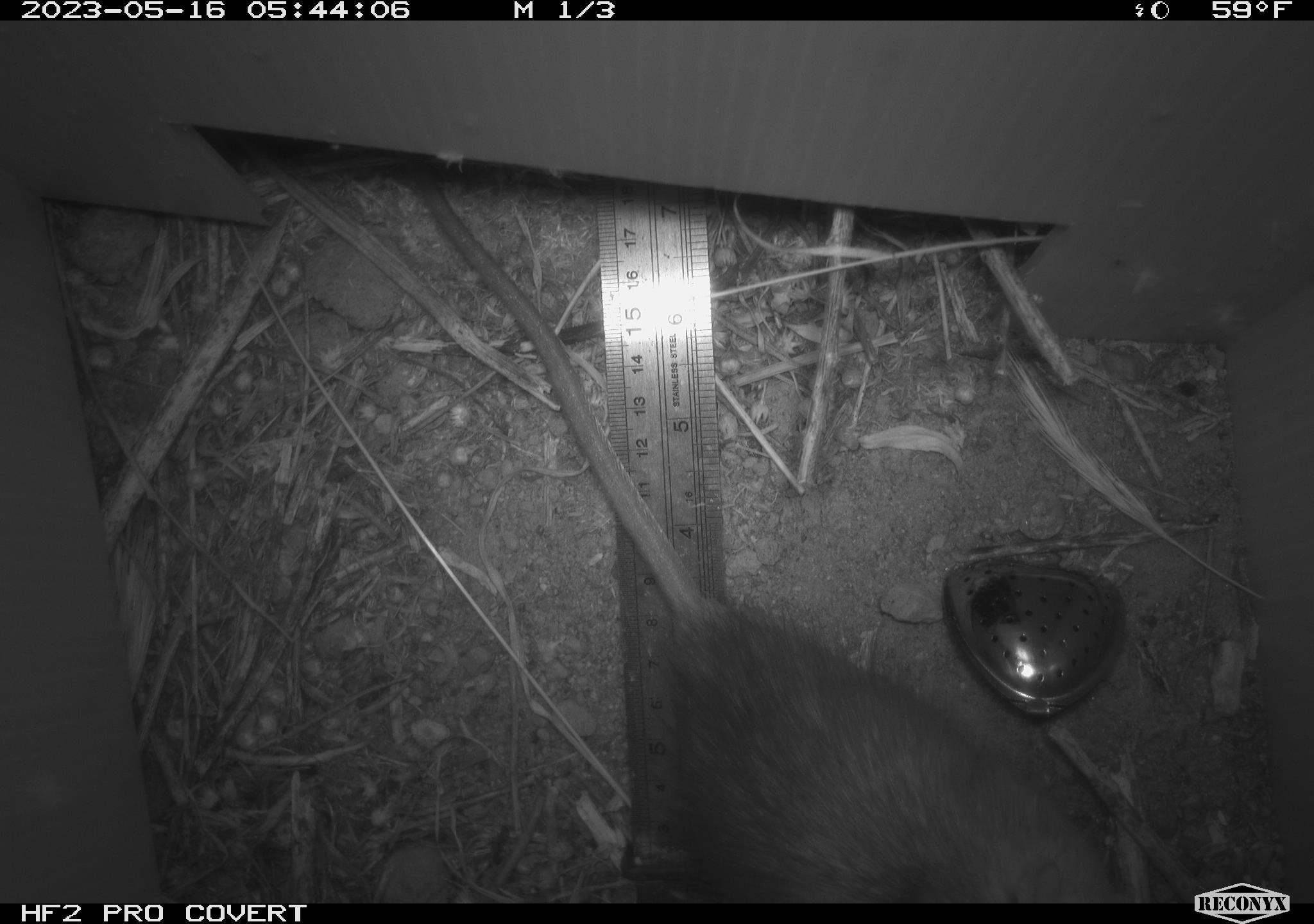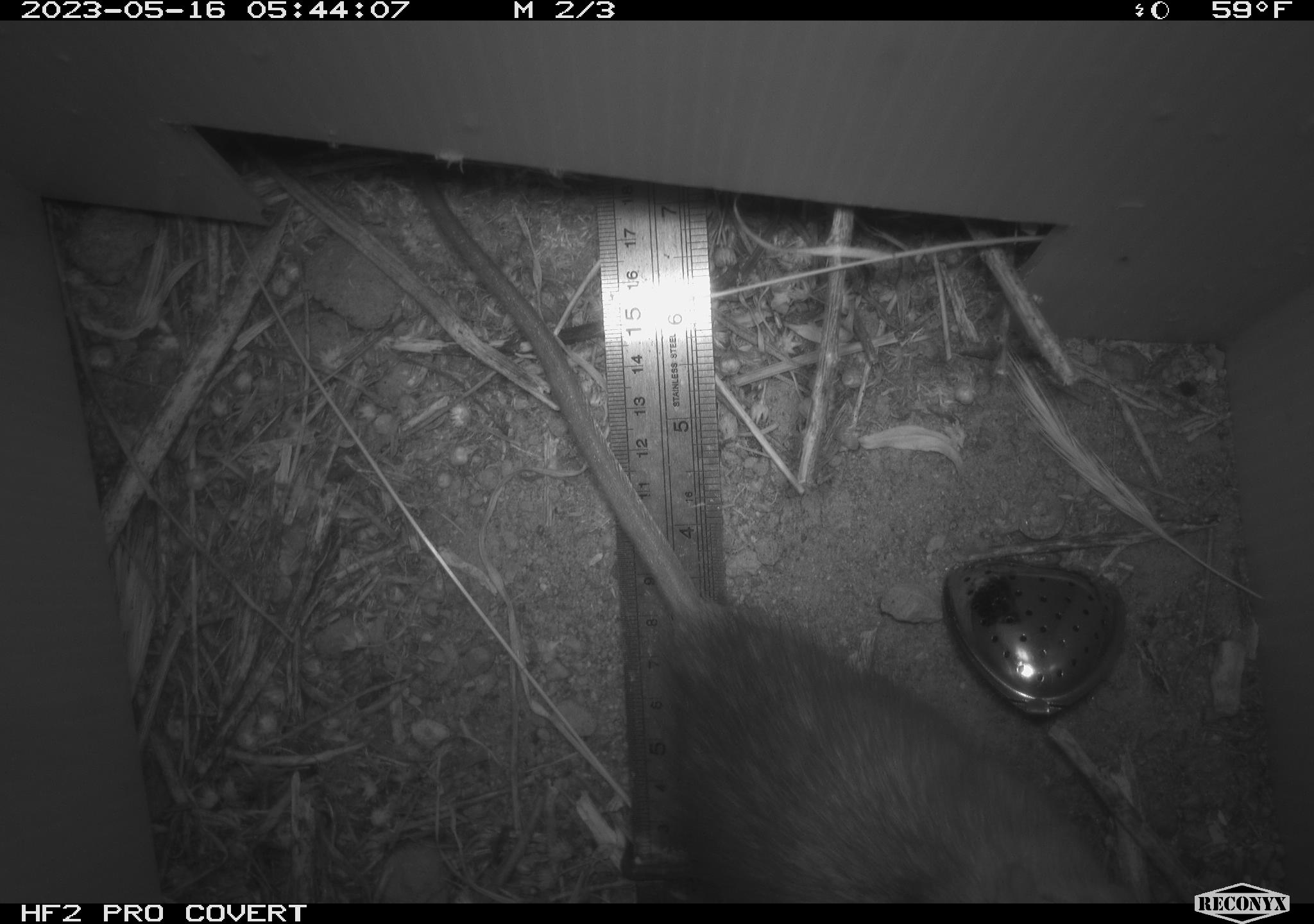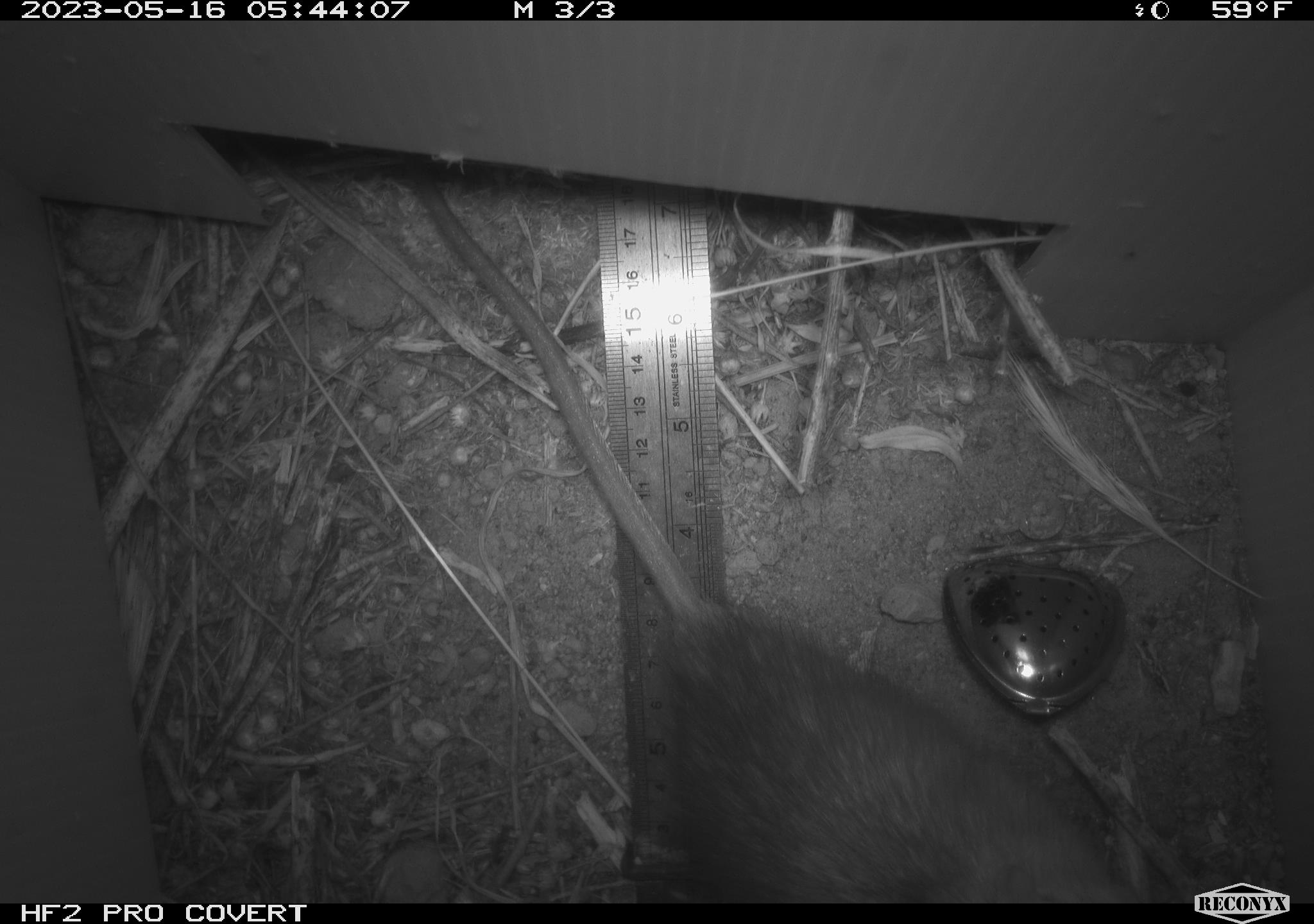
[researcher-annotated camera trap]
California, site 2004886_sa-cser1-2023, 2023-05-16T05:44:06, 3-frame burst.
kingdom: Animalia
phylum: Chordata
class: Mammalia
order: Rodentia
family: Muridae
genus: Rattus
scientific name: Rattus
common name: rat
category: rattus species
Rattus species (rat) (Rattus).